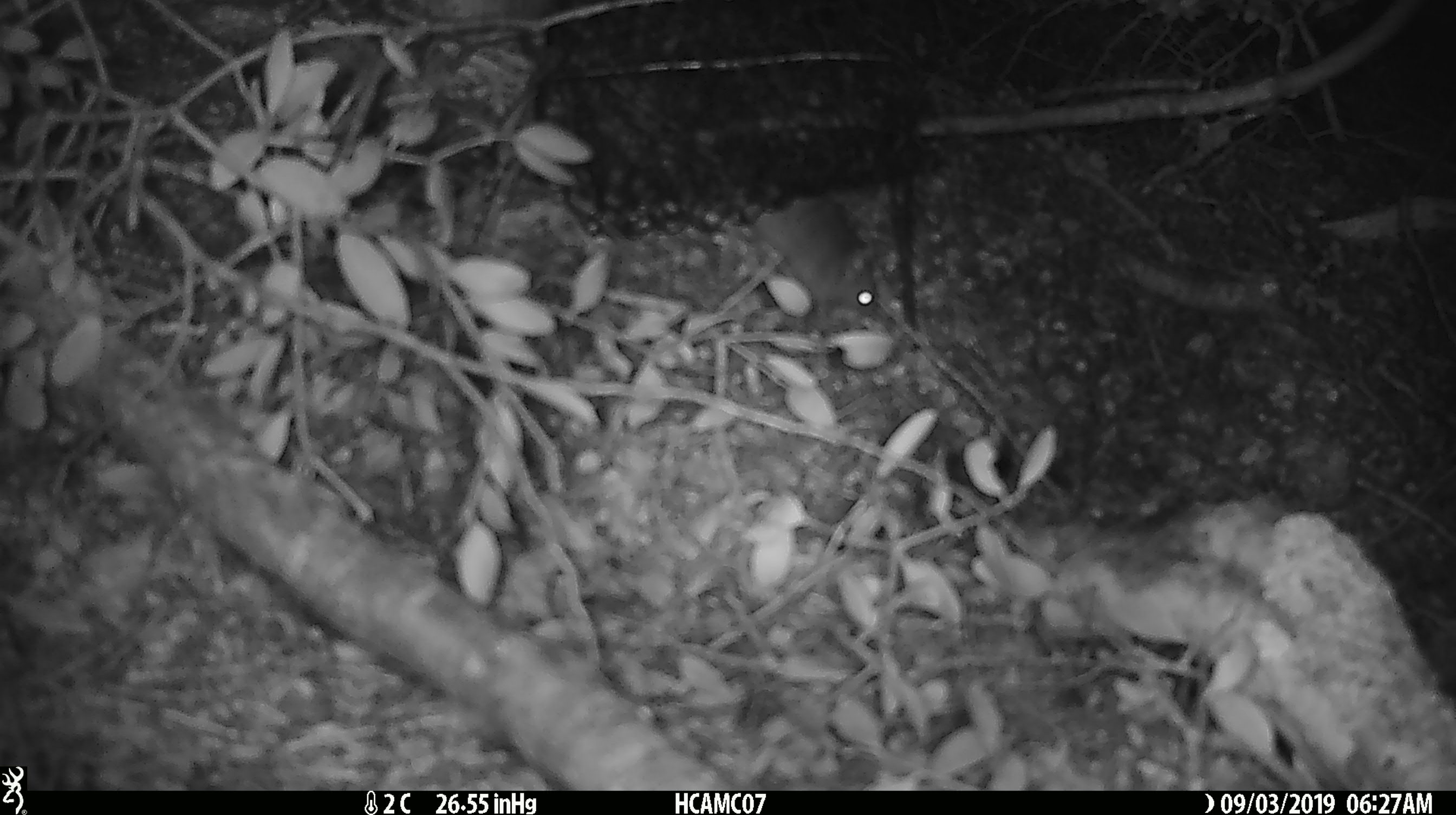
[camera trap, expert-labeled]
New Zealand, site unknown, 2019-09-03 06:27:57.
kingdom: Animalia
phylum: Chordata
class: Mammalia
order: Rodentia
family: Muridae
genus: Mus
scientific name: Mus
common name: mouse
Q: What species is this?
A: Mouse (Mus).